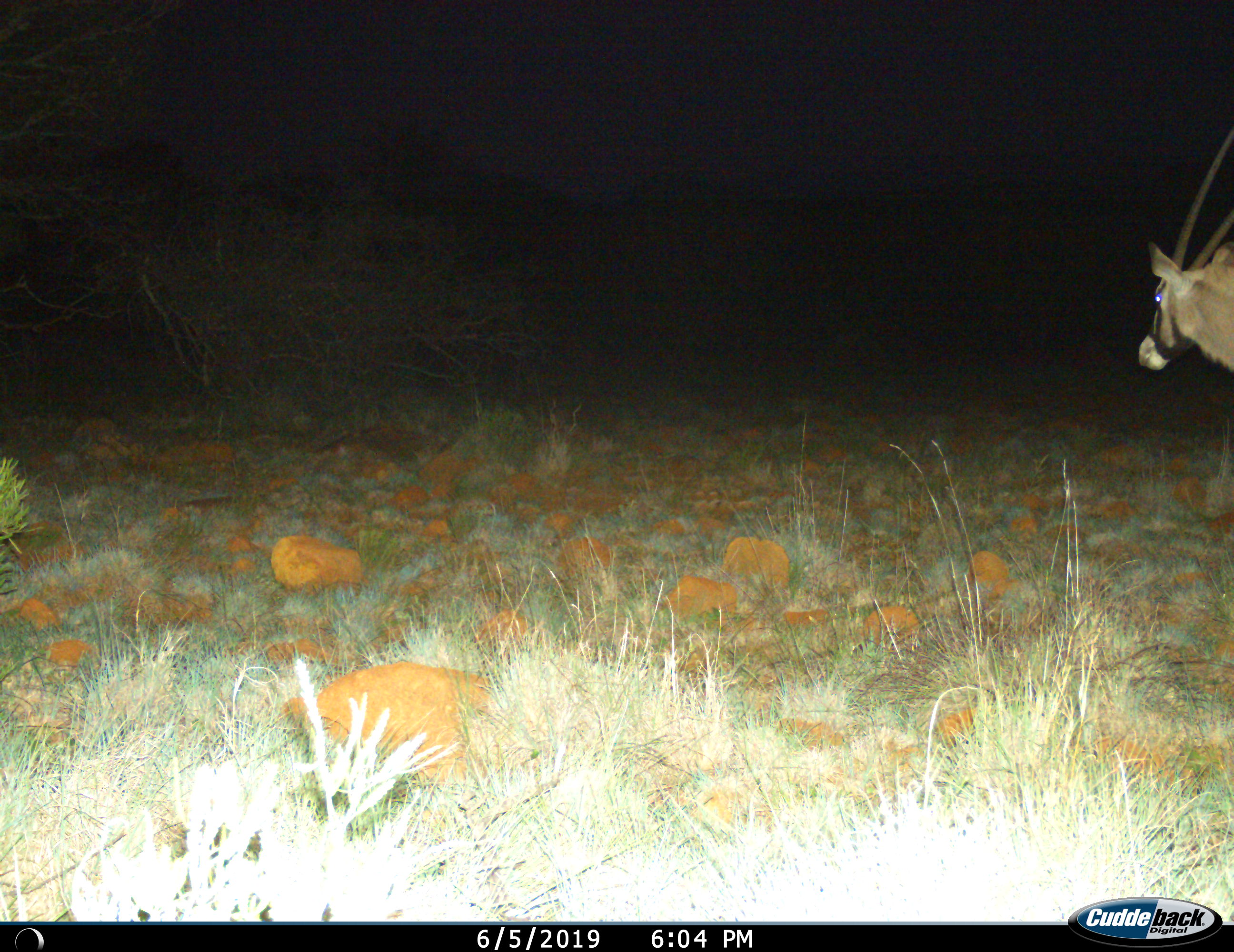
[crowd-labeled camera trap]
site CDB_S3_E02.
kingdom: Animalia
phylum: Chordata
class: Mammalia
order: Artiodactyla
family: Bovidae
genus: Oryx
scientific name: Oryx gazella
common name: gemsbok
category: oryx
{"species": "oryx (gemsbok) (Oryx gazella)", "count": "1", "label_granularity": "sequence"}